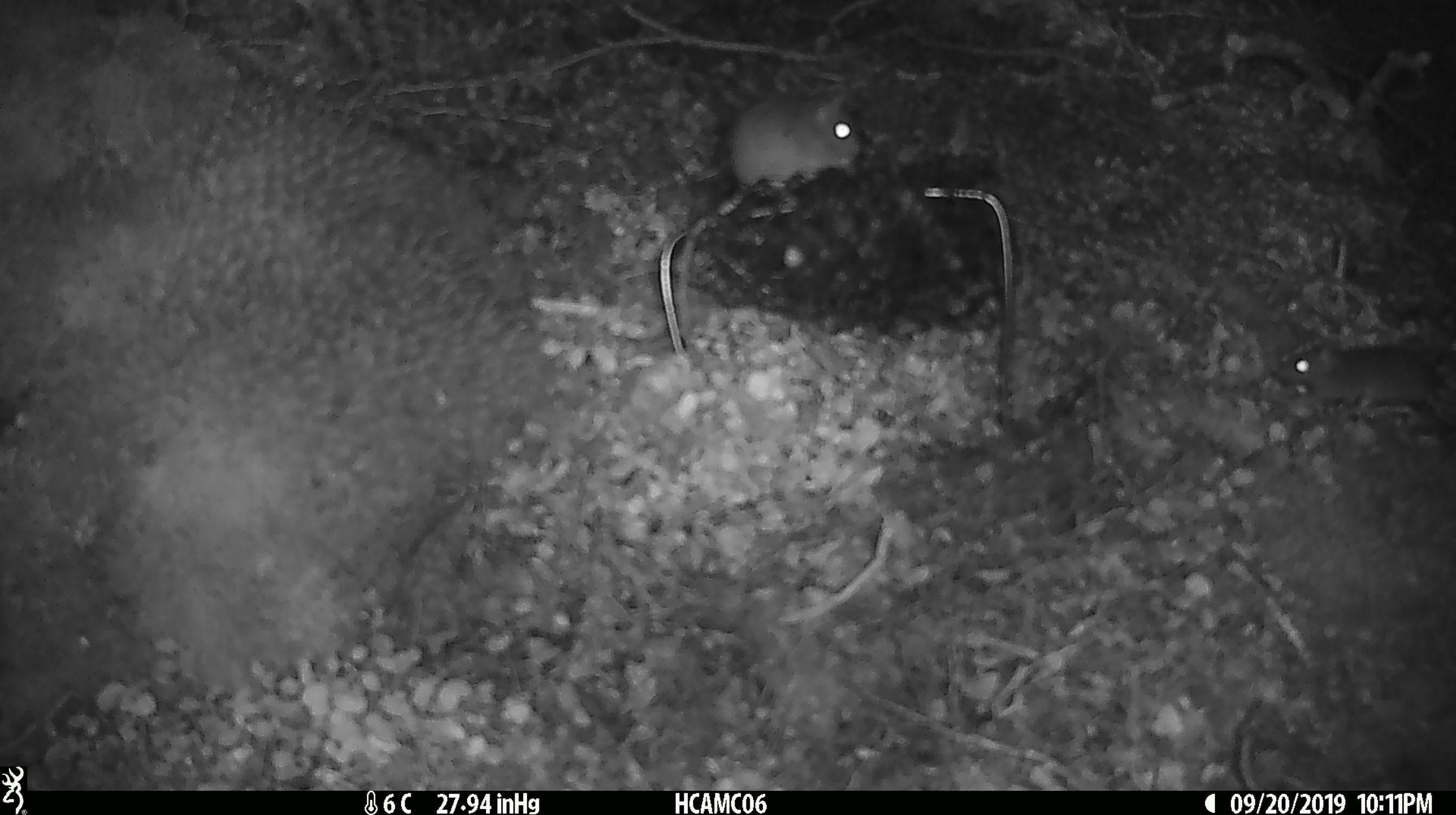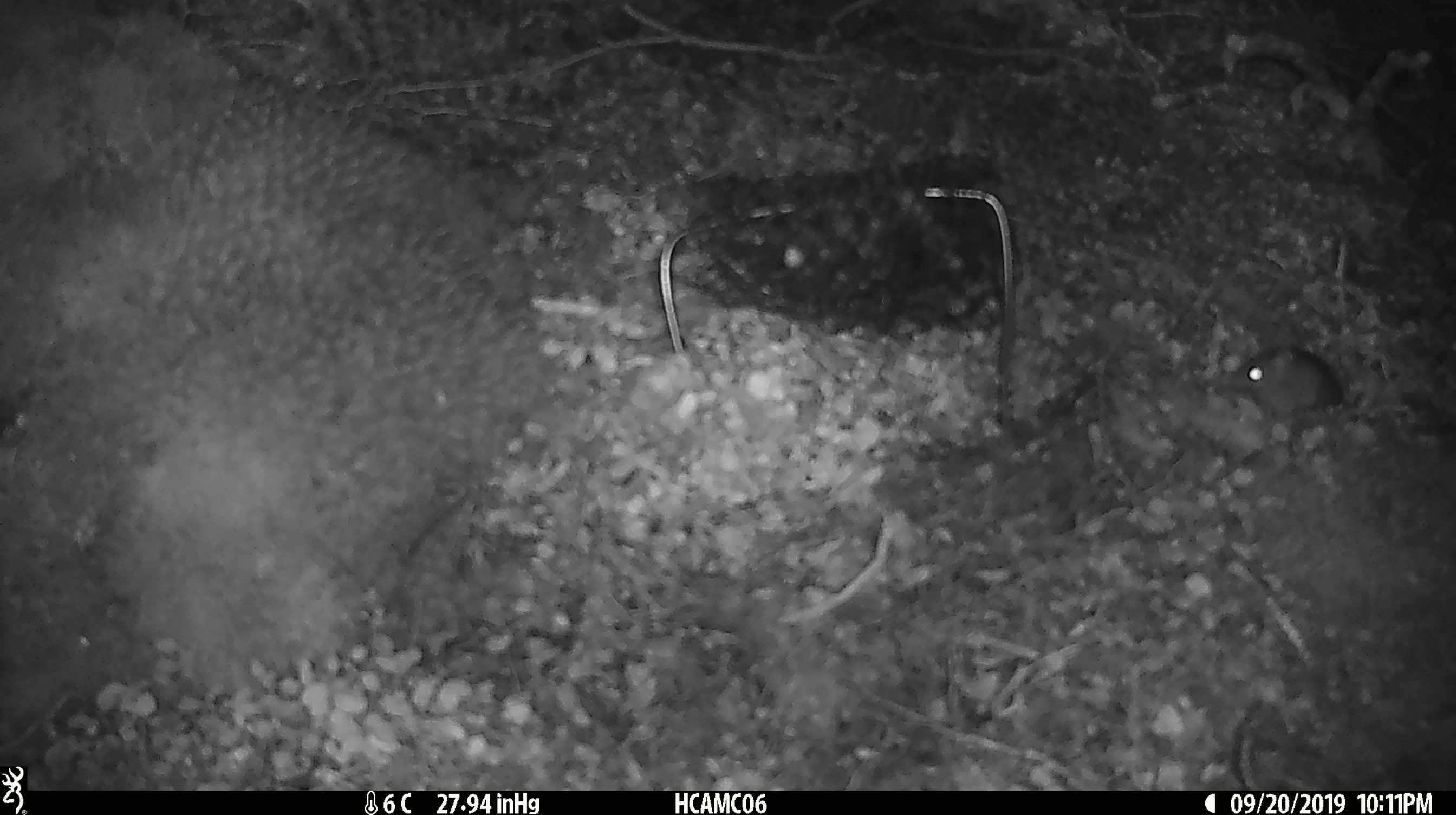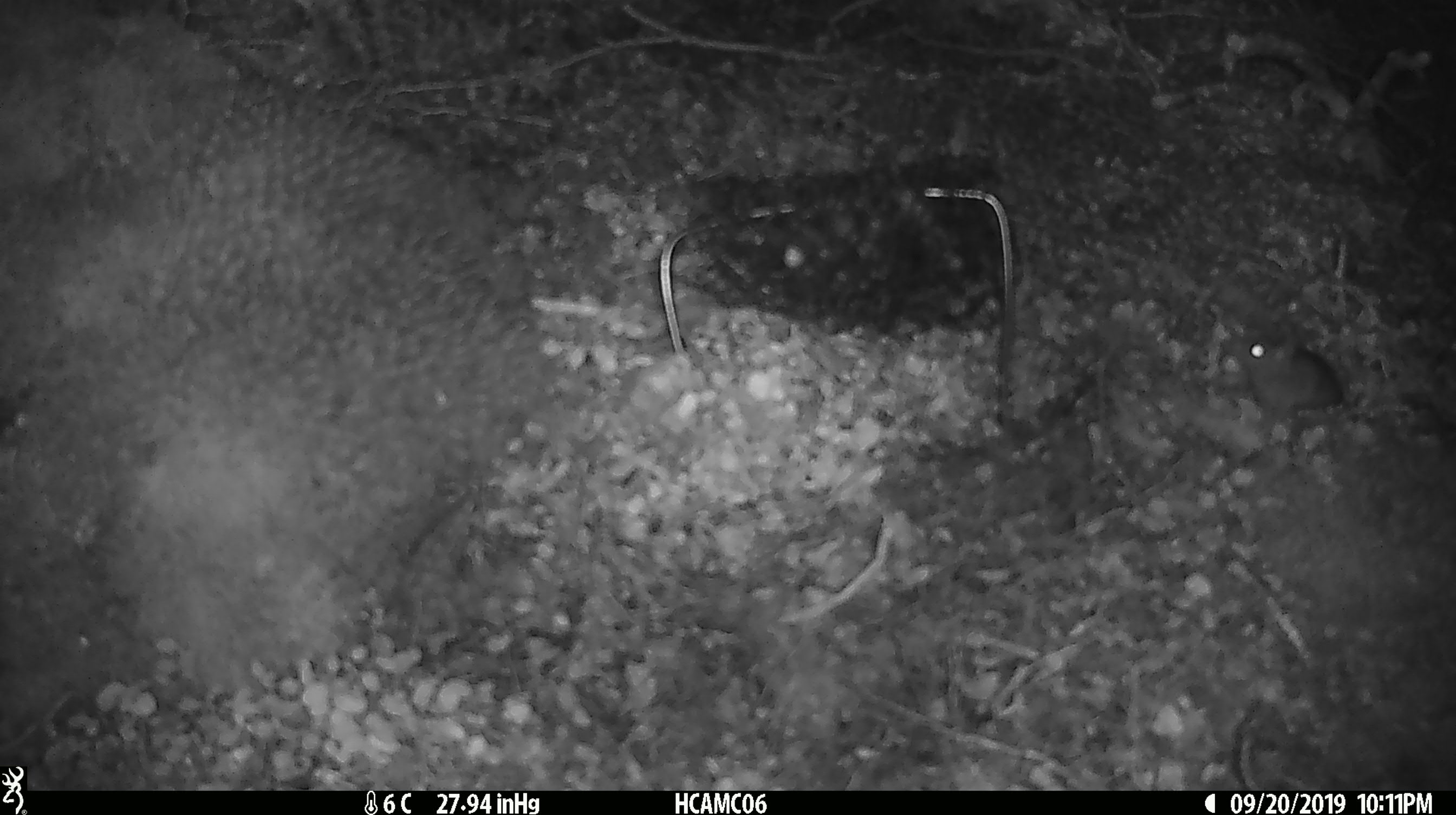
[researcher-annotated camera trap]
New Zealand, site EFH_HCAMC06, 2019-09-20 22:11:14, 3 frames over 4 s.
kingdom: Animalia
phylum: Chordata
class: Mammalia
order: Rodentia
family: Muridae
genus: Mus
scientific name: Mus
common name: mouse